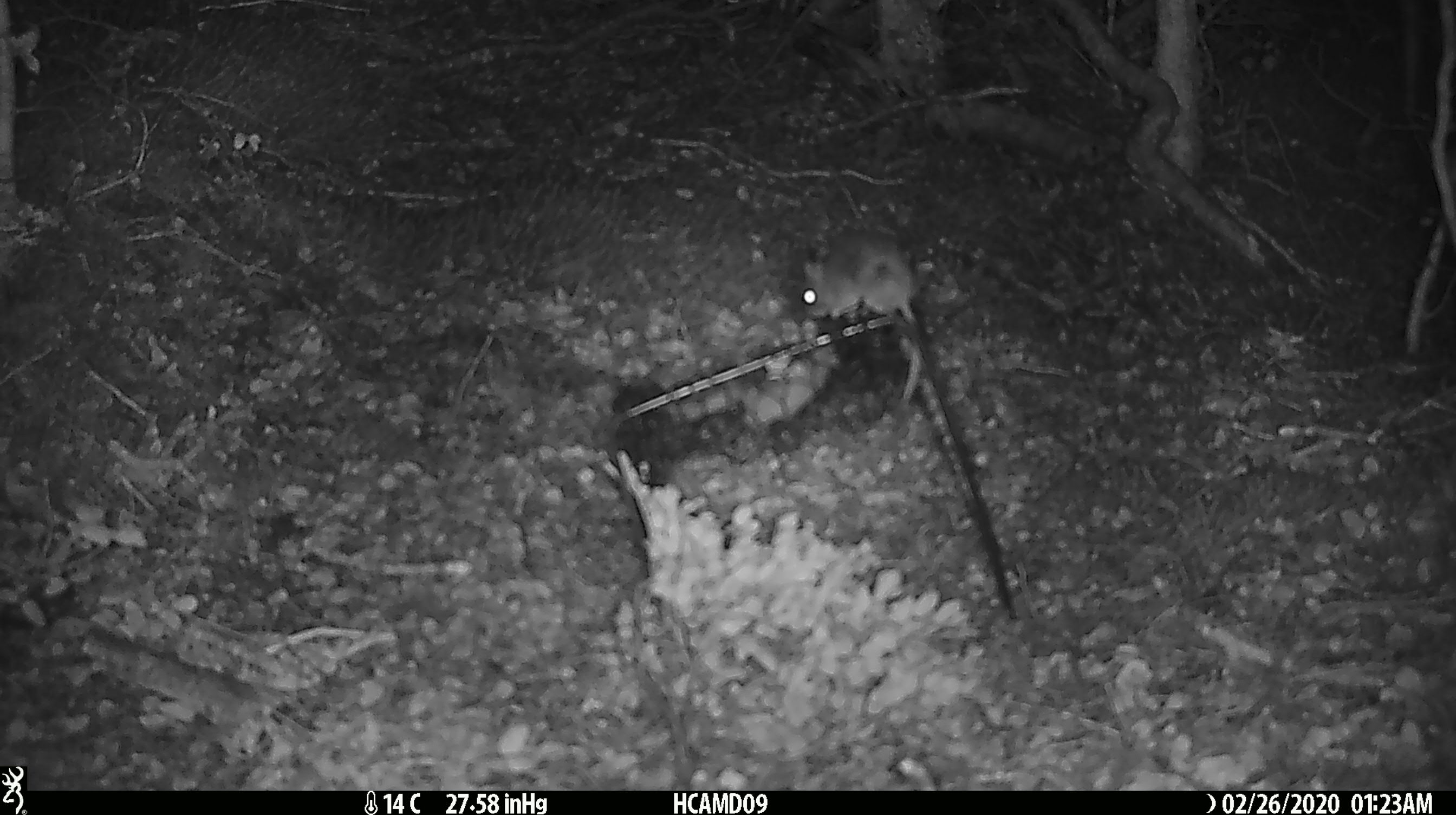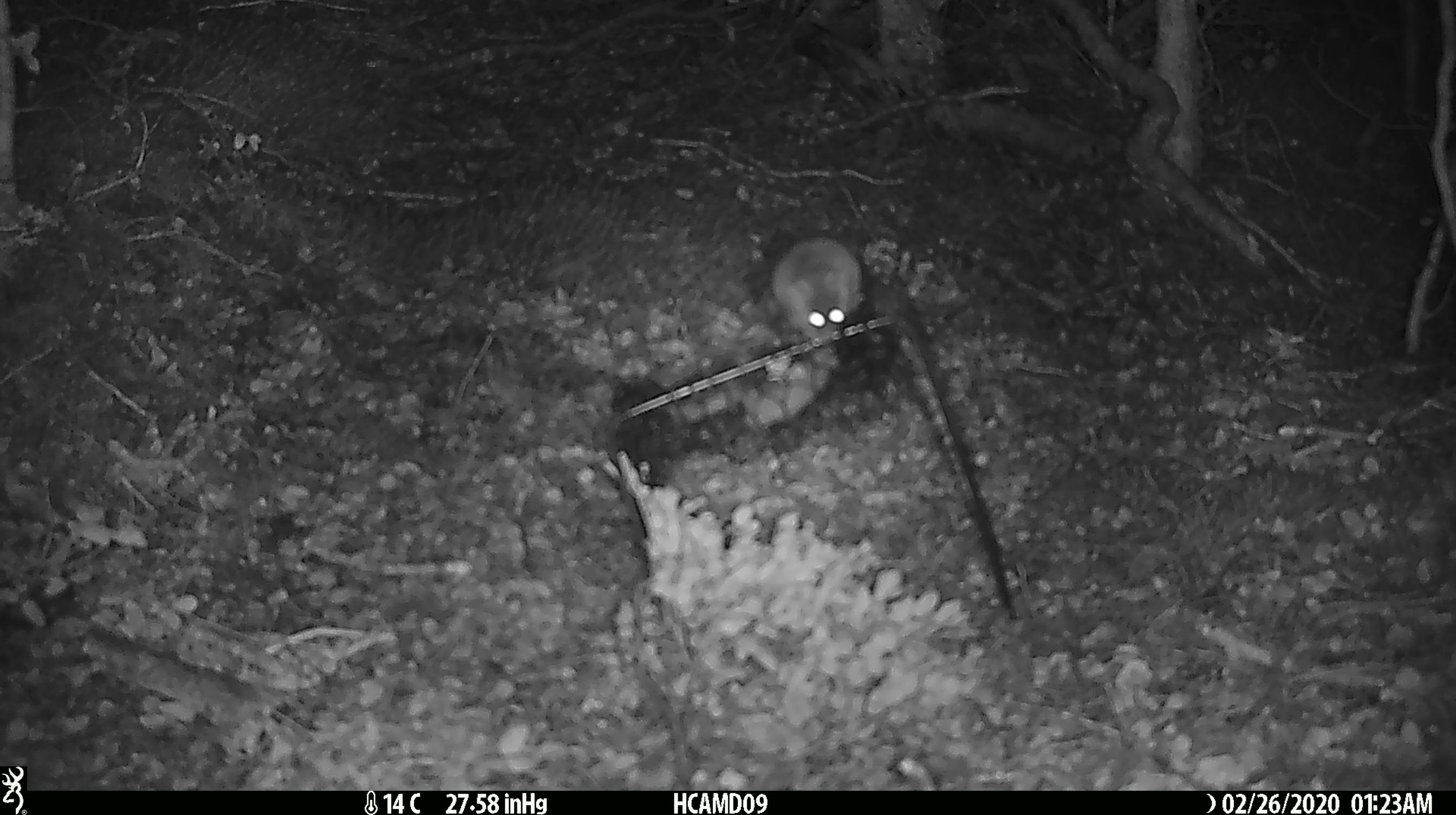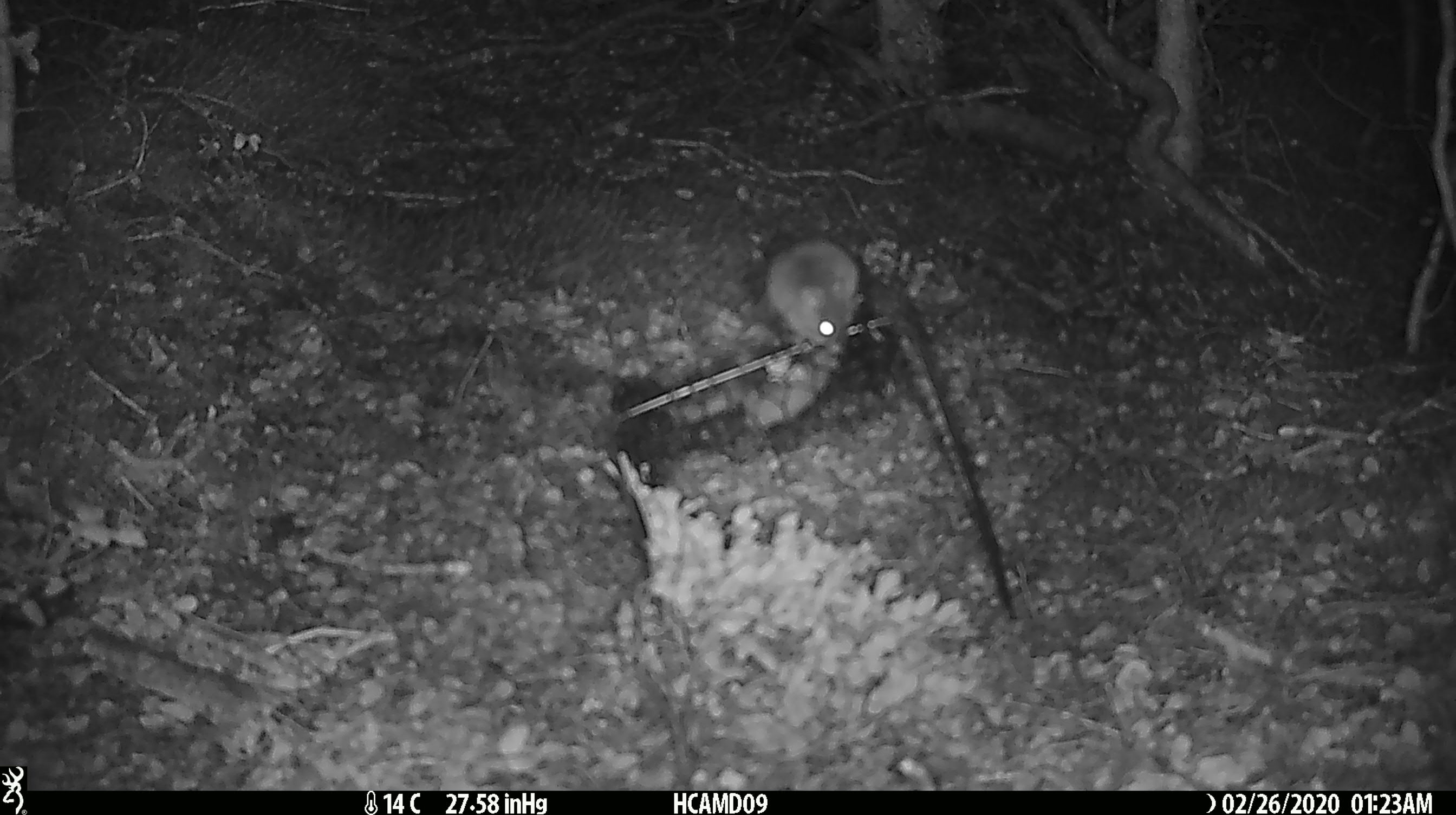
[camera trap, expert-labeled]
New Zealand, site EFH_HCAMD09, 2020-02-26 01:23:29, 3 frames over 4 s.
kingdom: Animalia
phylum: Chordata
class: Mammalia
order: Rodentia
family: Muridae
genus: Mus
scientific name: Mus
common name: mouse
Mouse (Mus).